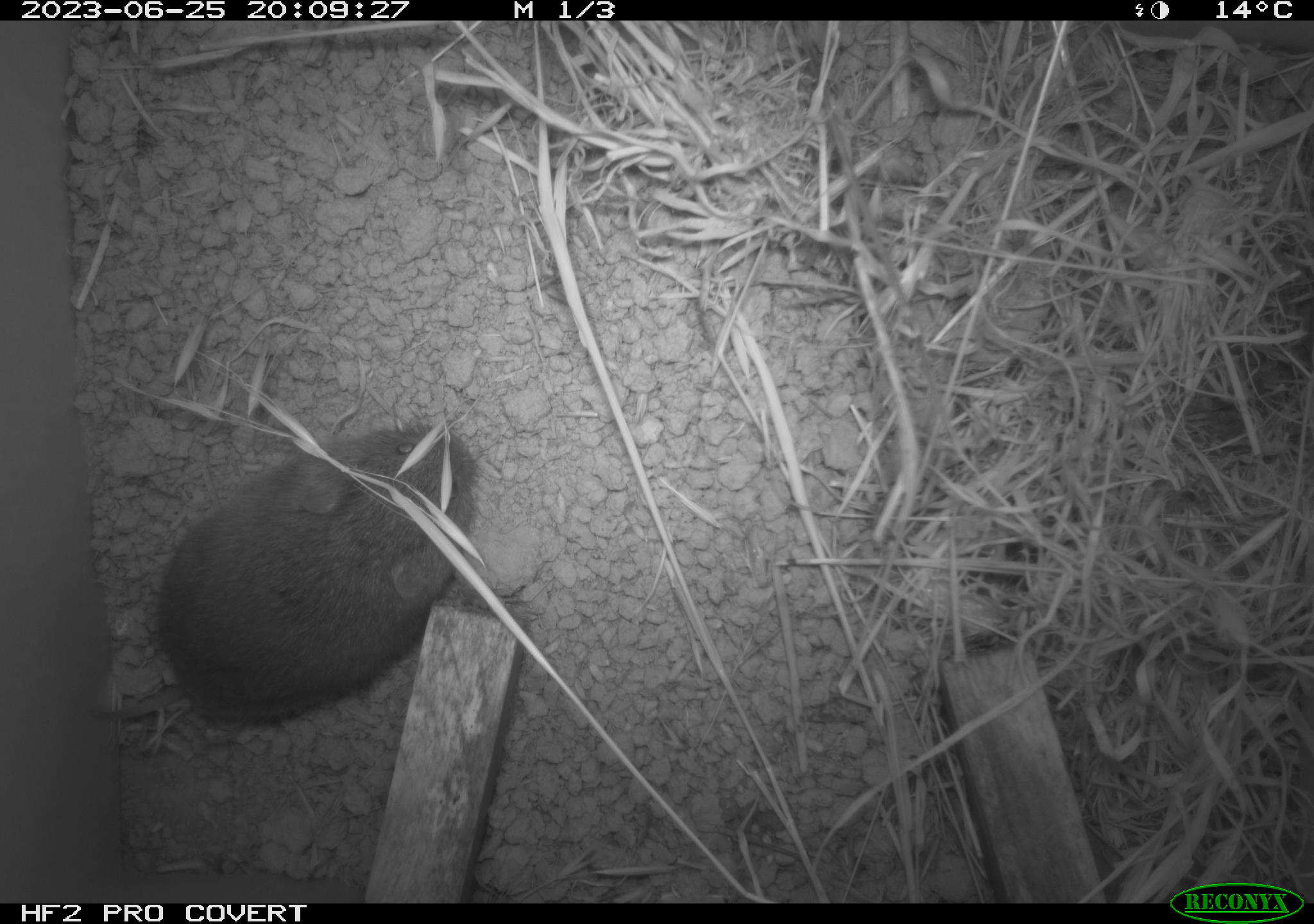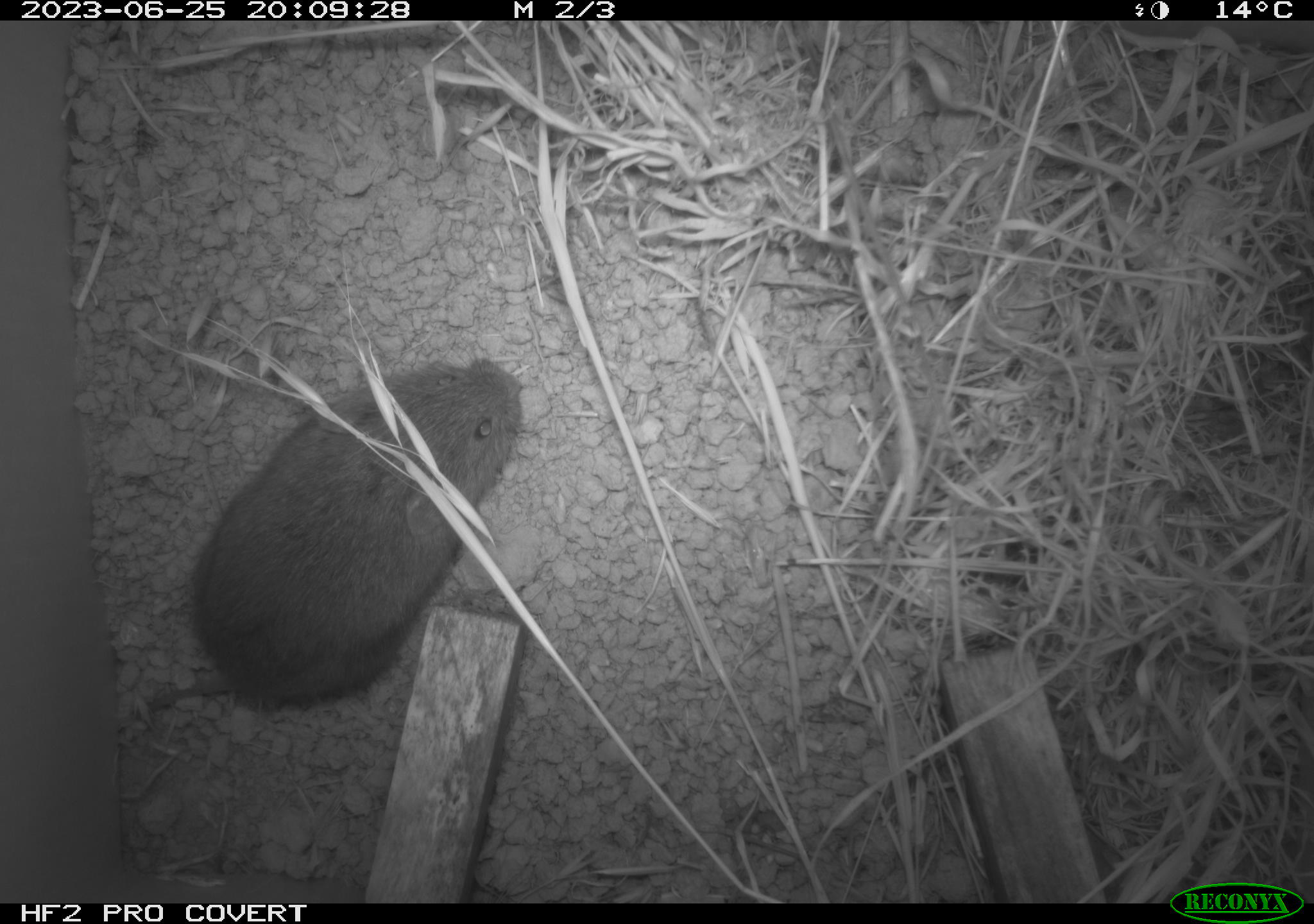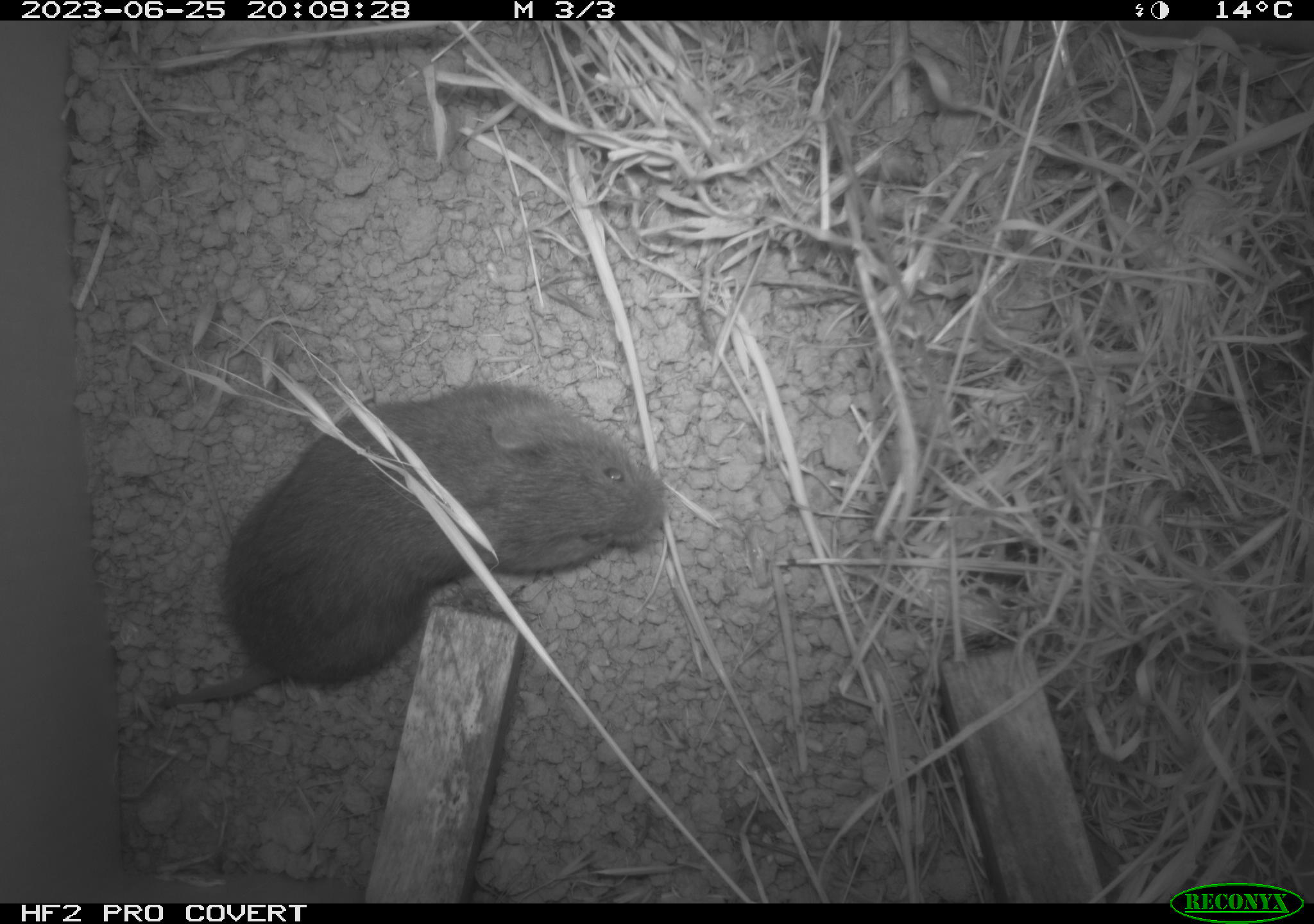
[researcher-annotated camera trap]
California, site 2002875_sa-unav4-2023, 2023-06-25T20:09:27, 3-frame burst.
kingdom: Animalia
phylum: Chordata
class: Mammalia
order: Rodentia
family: Cricetidae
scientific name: Arvicolinae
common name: voles, lemmings, and muskrats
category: arvicolinae subfamily